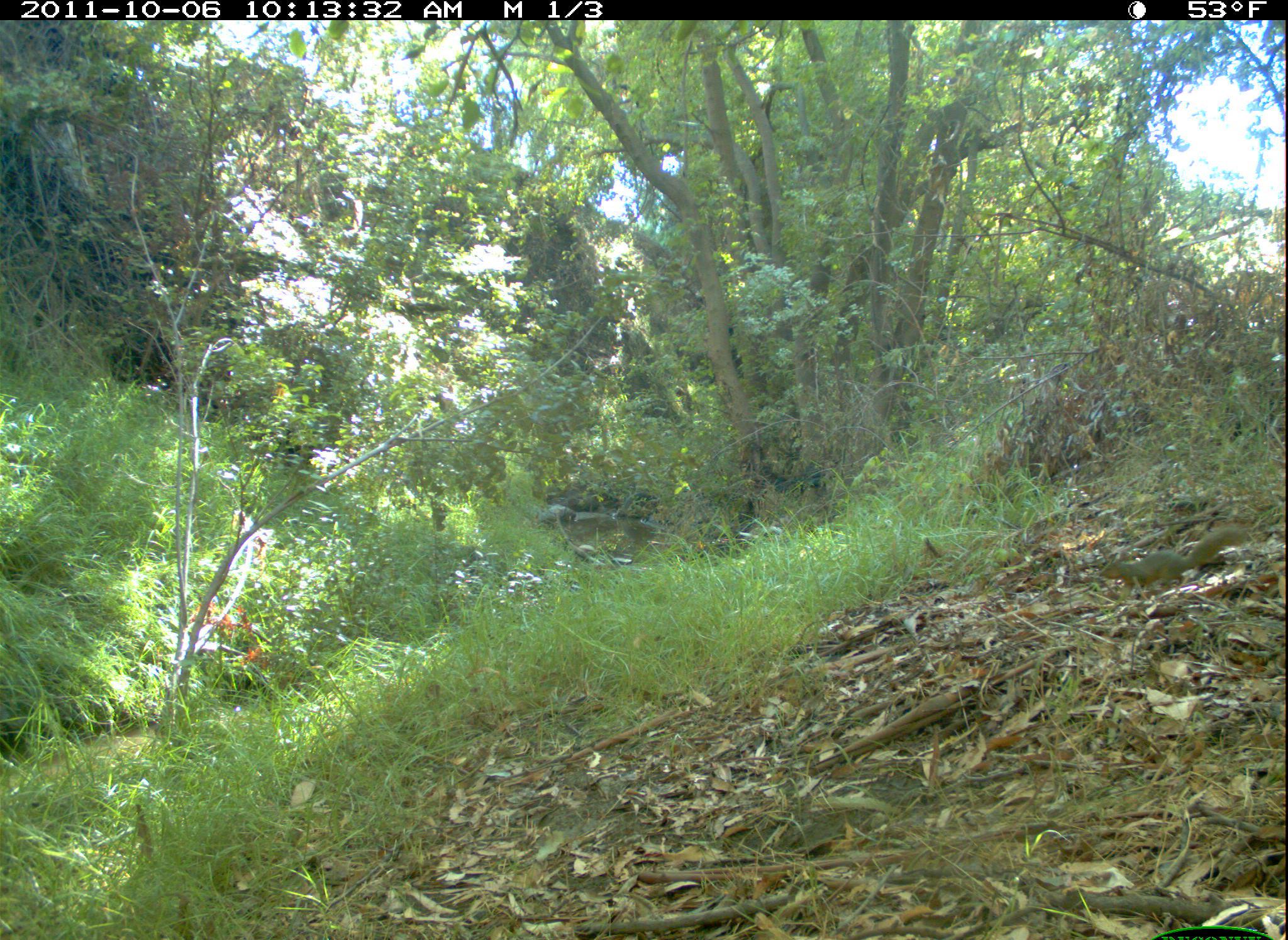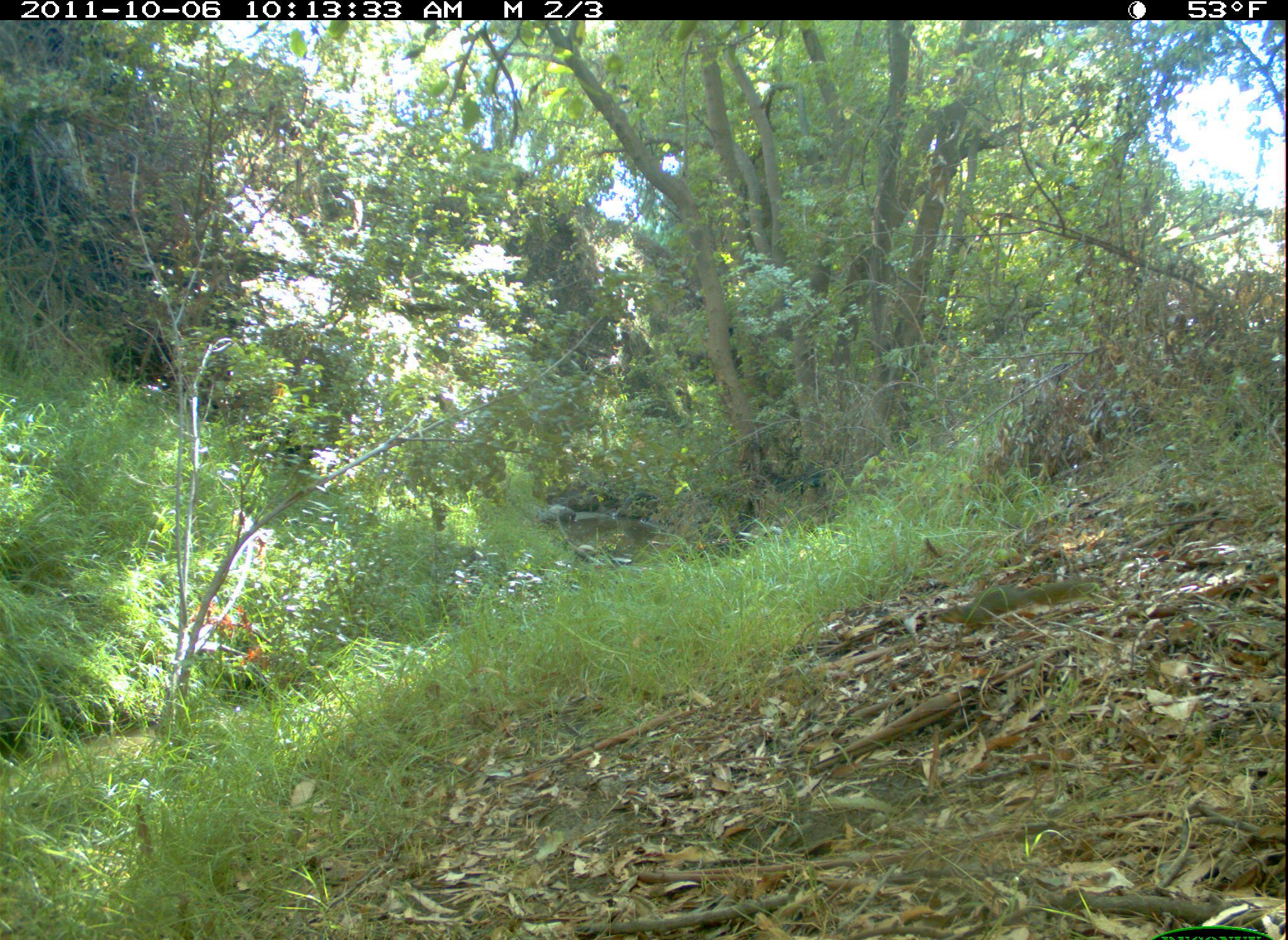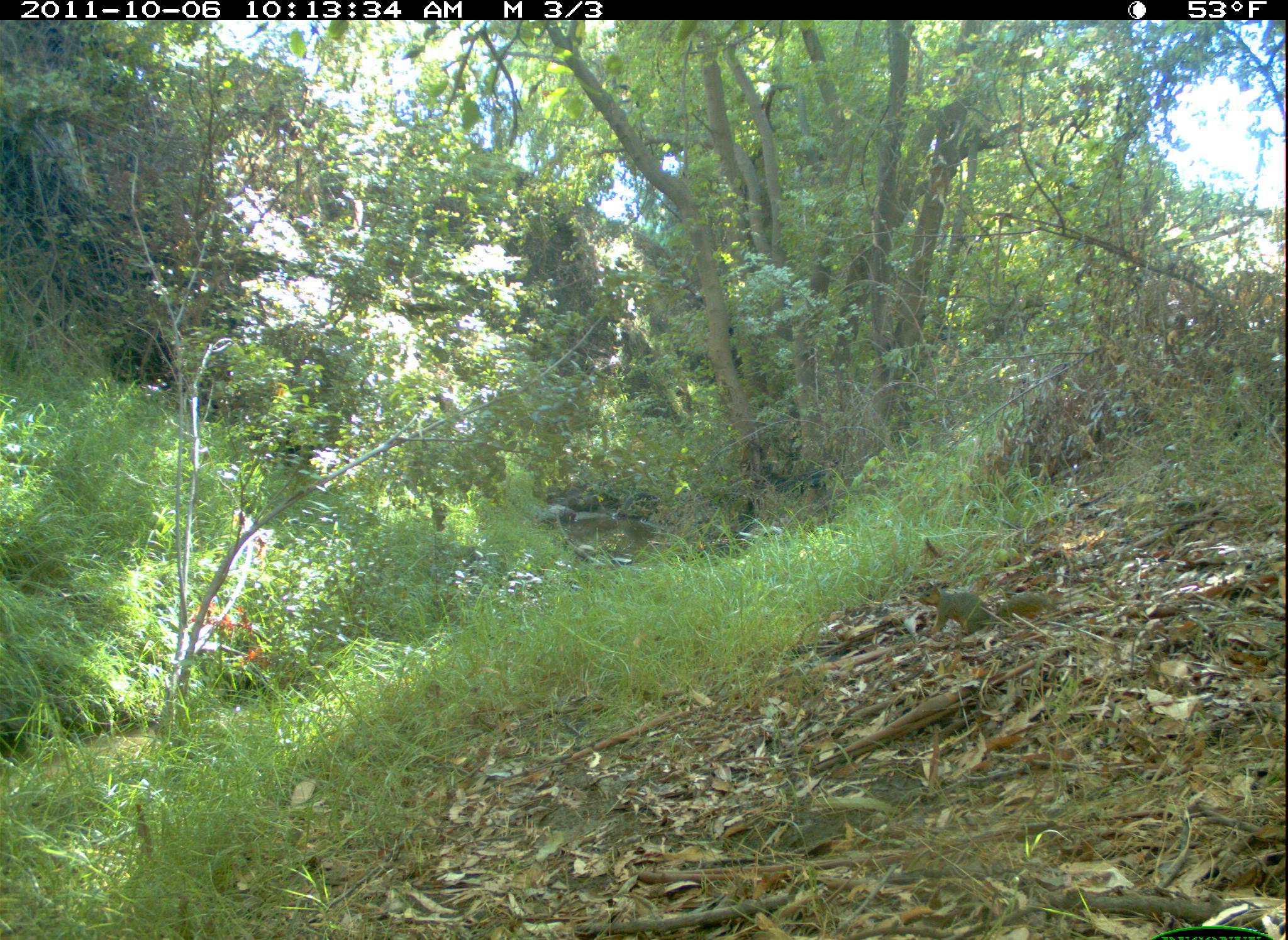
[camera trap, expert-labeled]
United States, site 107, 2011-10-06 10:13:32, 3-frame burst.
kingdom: Animalia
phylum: Chordata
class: Mammalia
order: Rodentia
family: Sciuridae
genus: Sciurus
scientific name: Sciurus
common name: squirrel